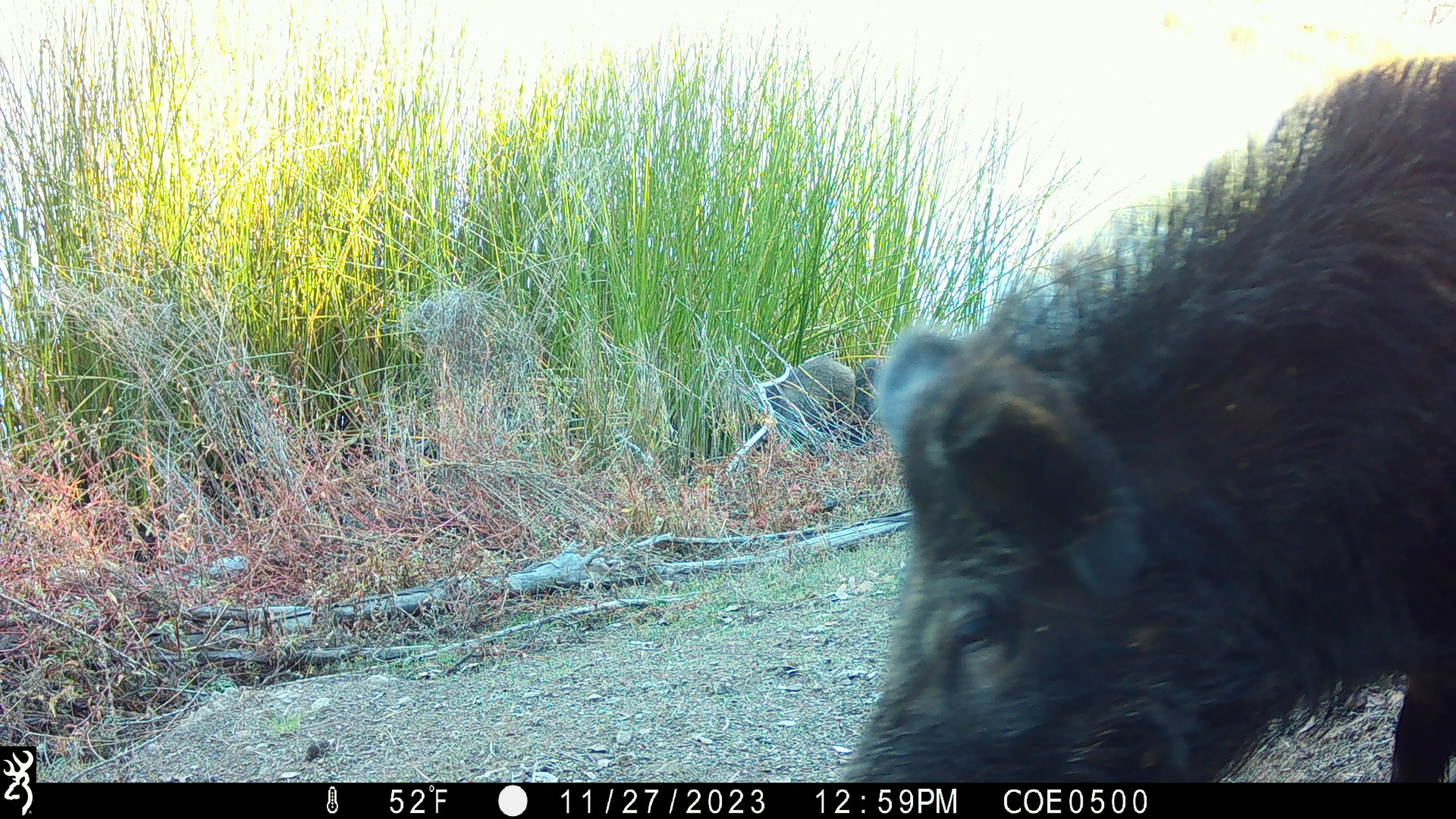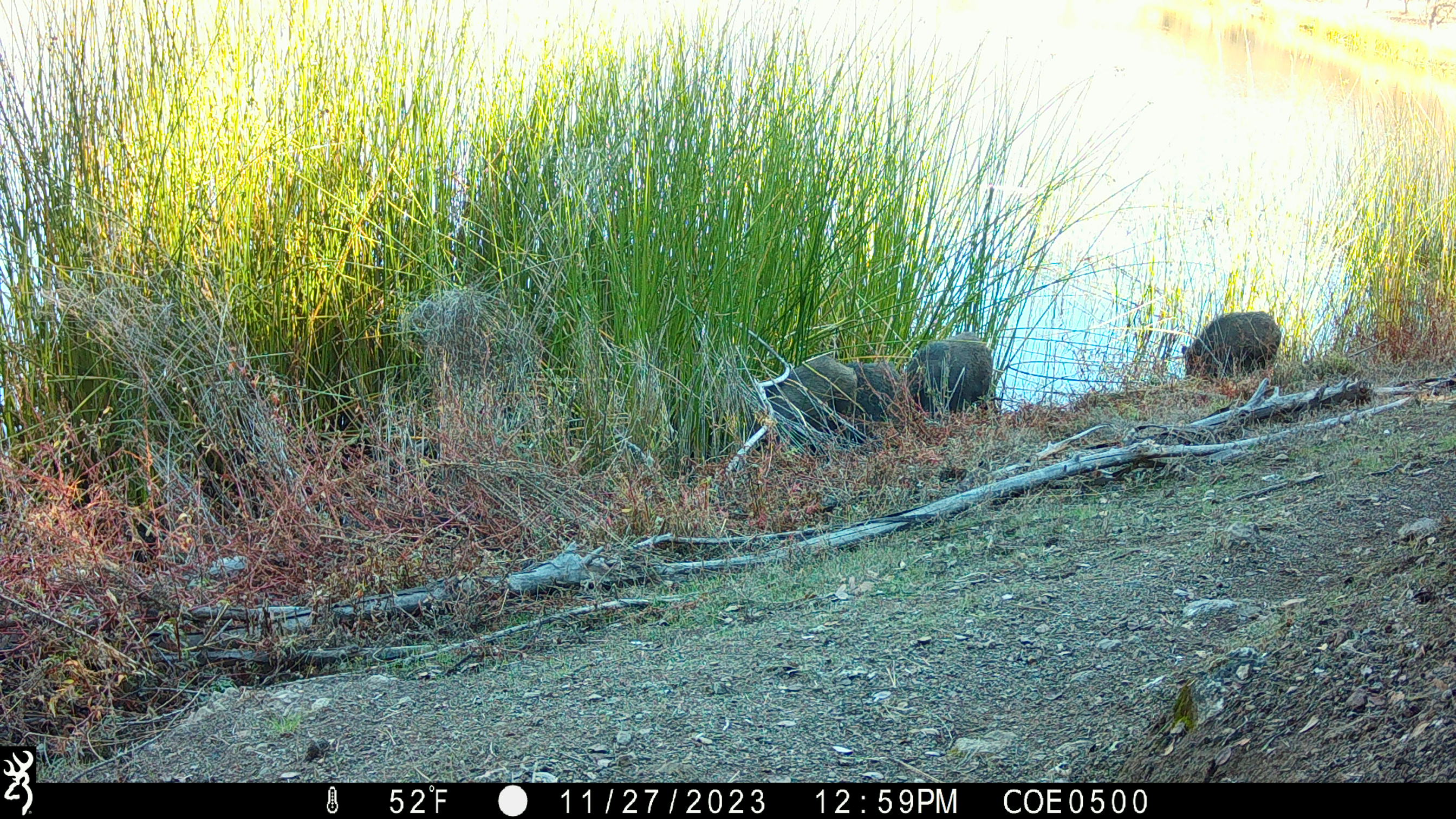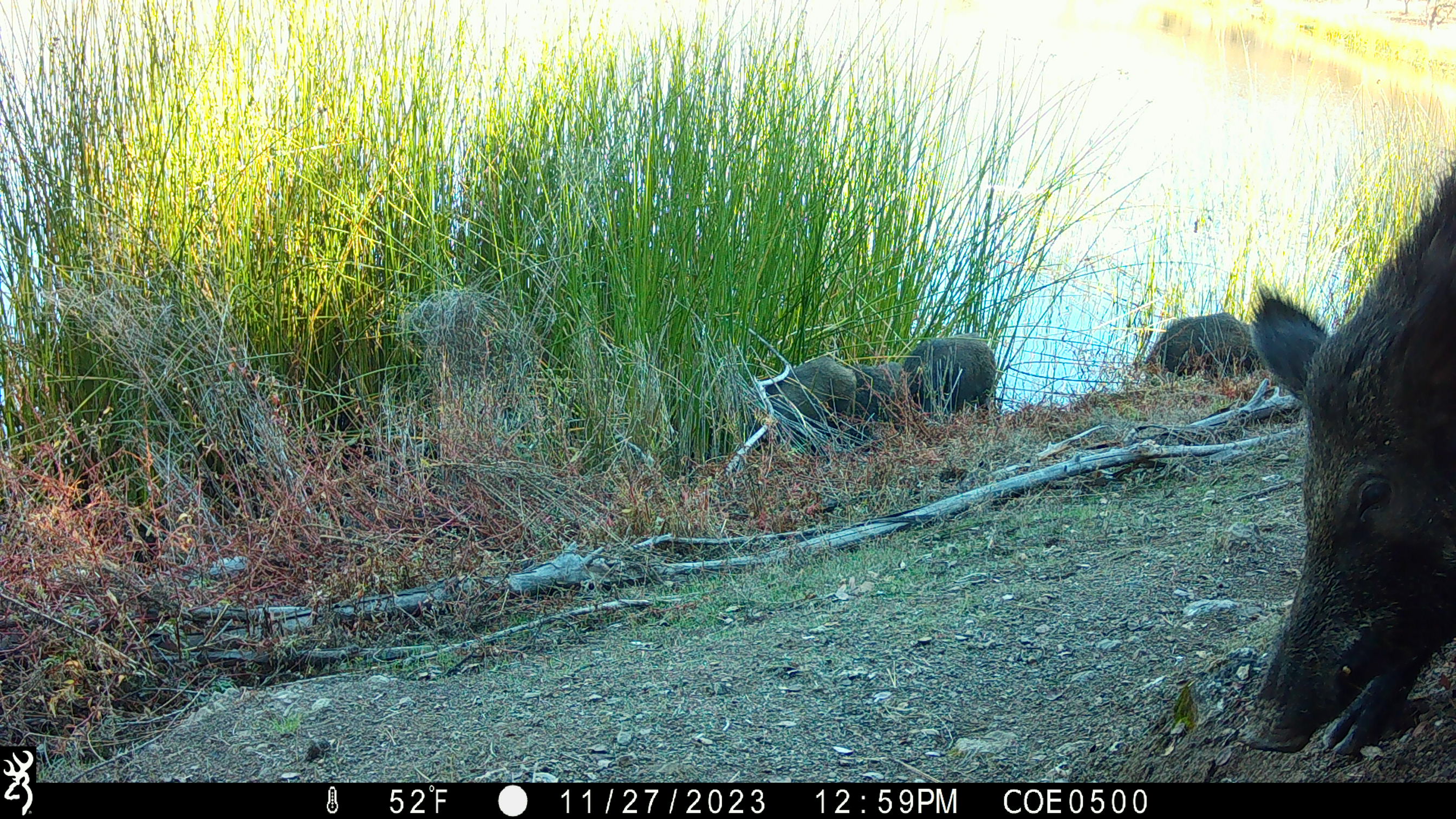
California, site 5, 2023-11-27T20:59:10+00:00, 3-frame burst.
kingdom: Animalia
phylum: Chordata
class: Mammalia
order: Artiodactyla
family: Suidae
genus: Sus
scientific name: Sus scrofa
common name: wild boar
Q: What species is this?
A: Wild boar (Sus scrofa).